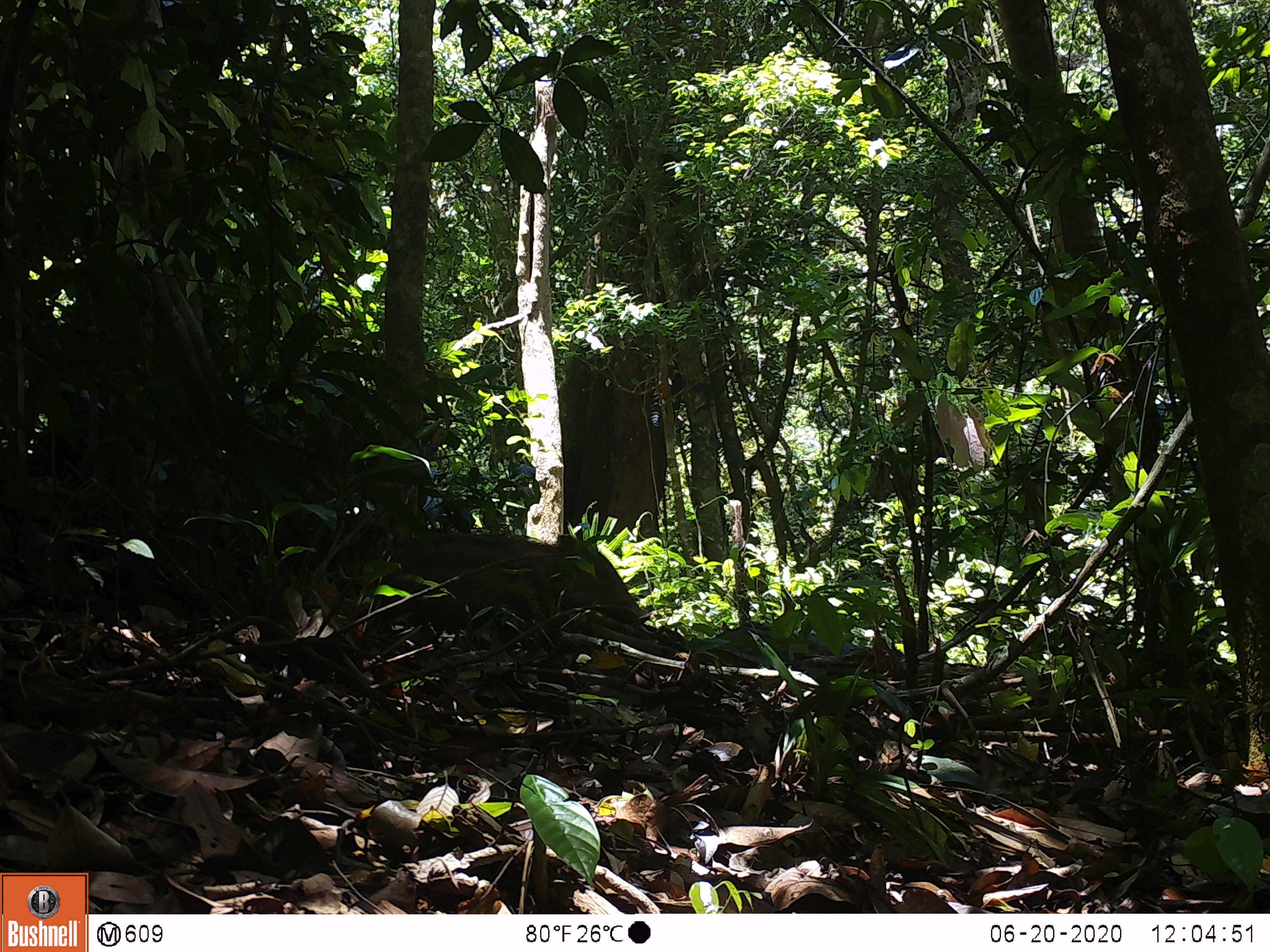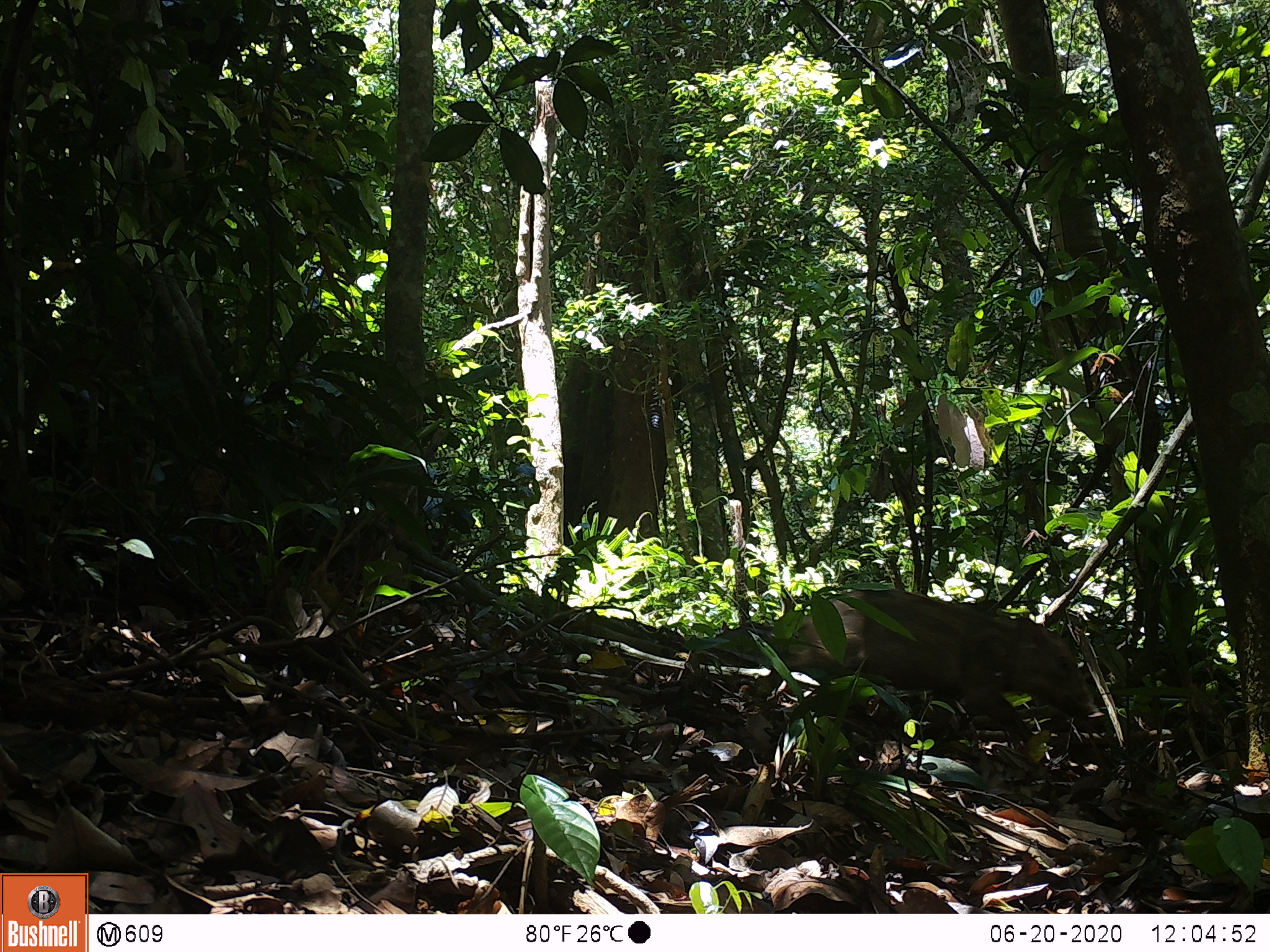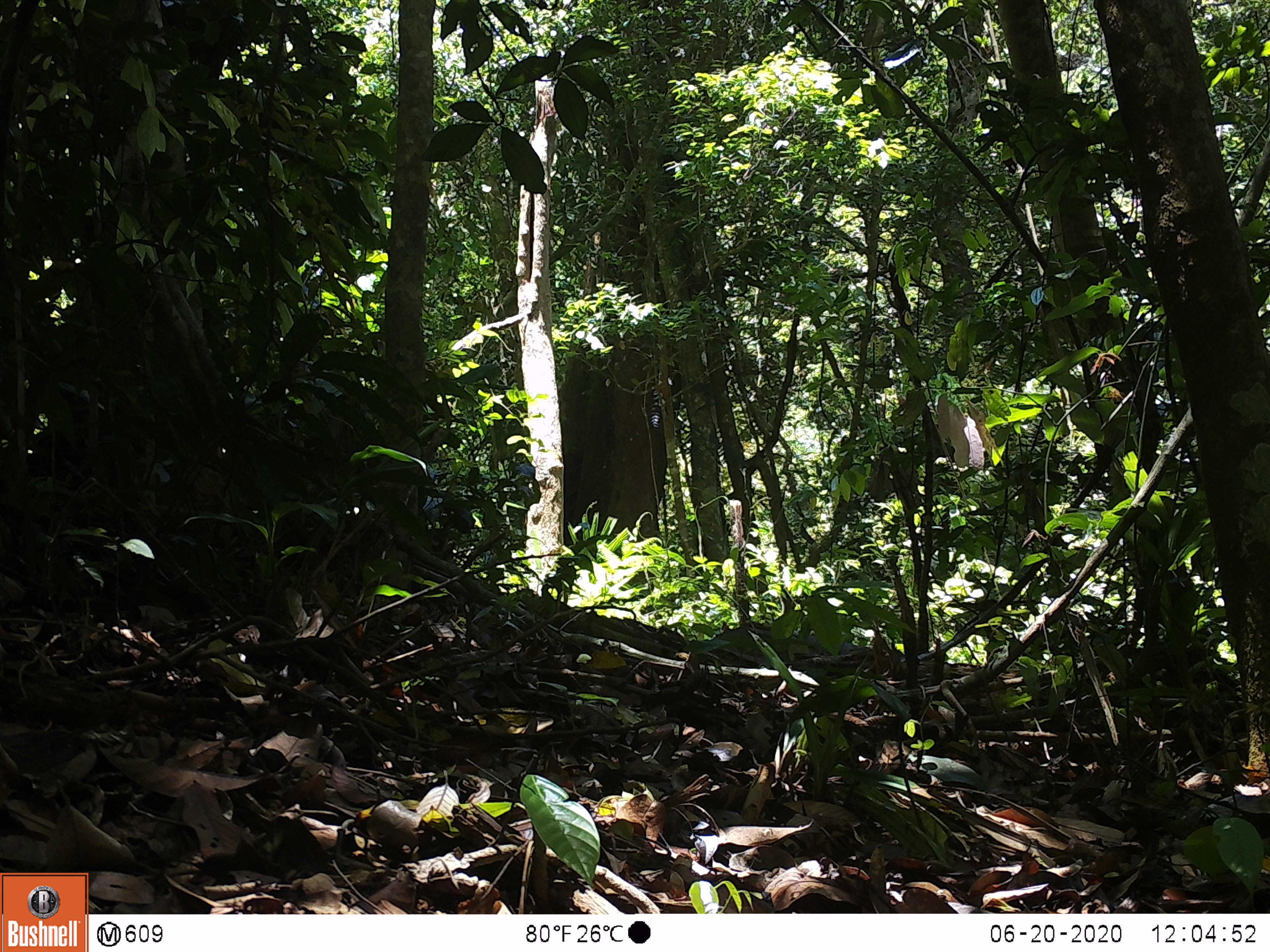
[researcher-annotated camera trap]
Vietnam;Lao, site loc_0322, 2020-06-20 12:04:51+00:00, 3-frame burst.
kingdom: Animalia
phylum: Chordata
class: Mammalia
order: Artiodactyla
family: Suidae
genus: Sus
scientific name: Sus scrofa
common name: eurasian wild pig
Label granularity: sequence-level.